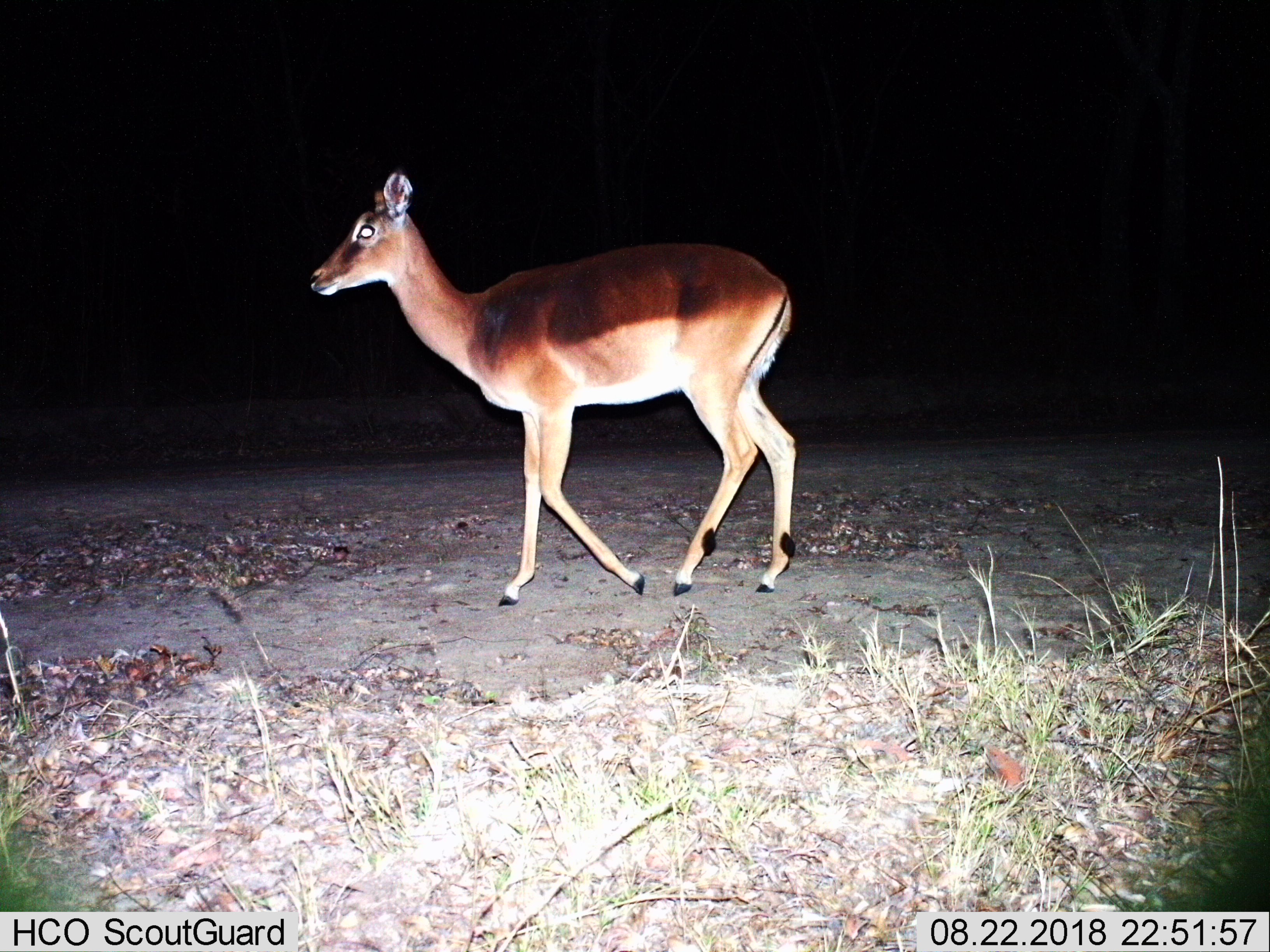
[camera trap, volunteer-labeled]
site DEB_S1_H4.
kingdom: Animalia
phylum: Chordata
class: Mammalia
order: Artiodactyla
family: Bovidae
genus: Aepyceros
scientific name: Aepyceros melampus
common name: impala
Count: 1.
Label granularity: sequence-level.